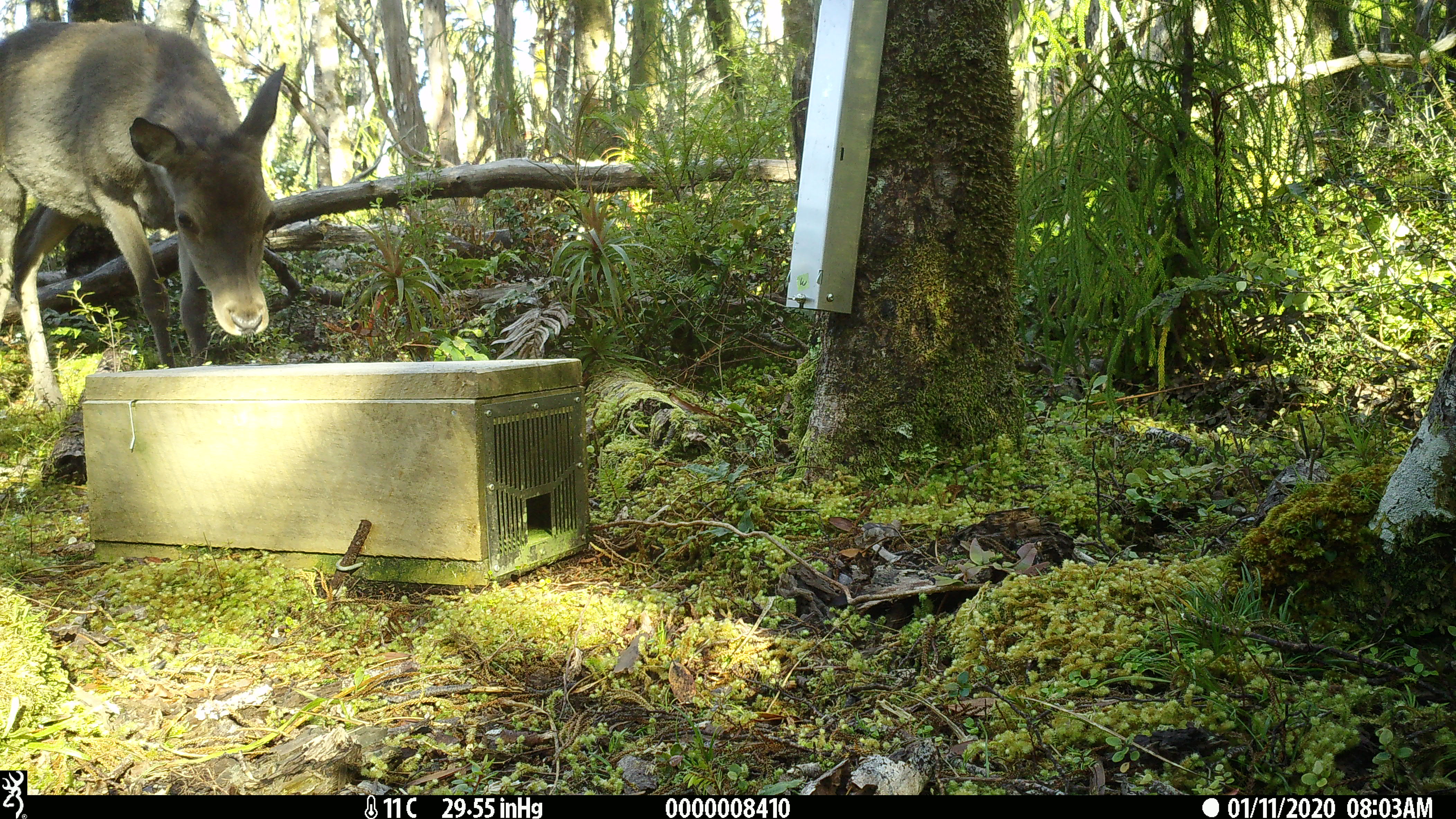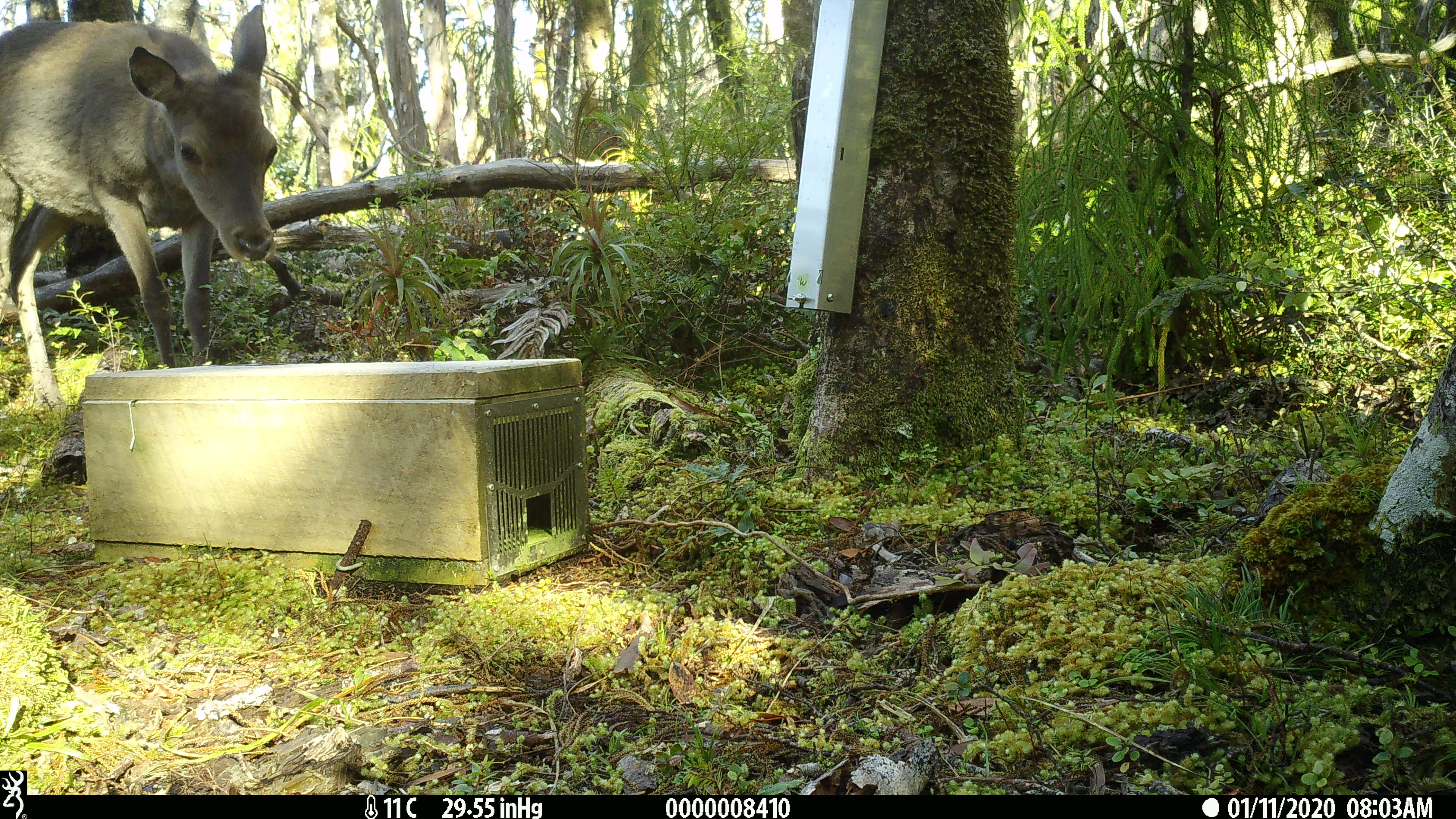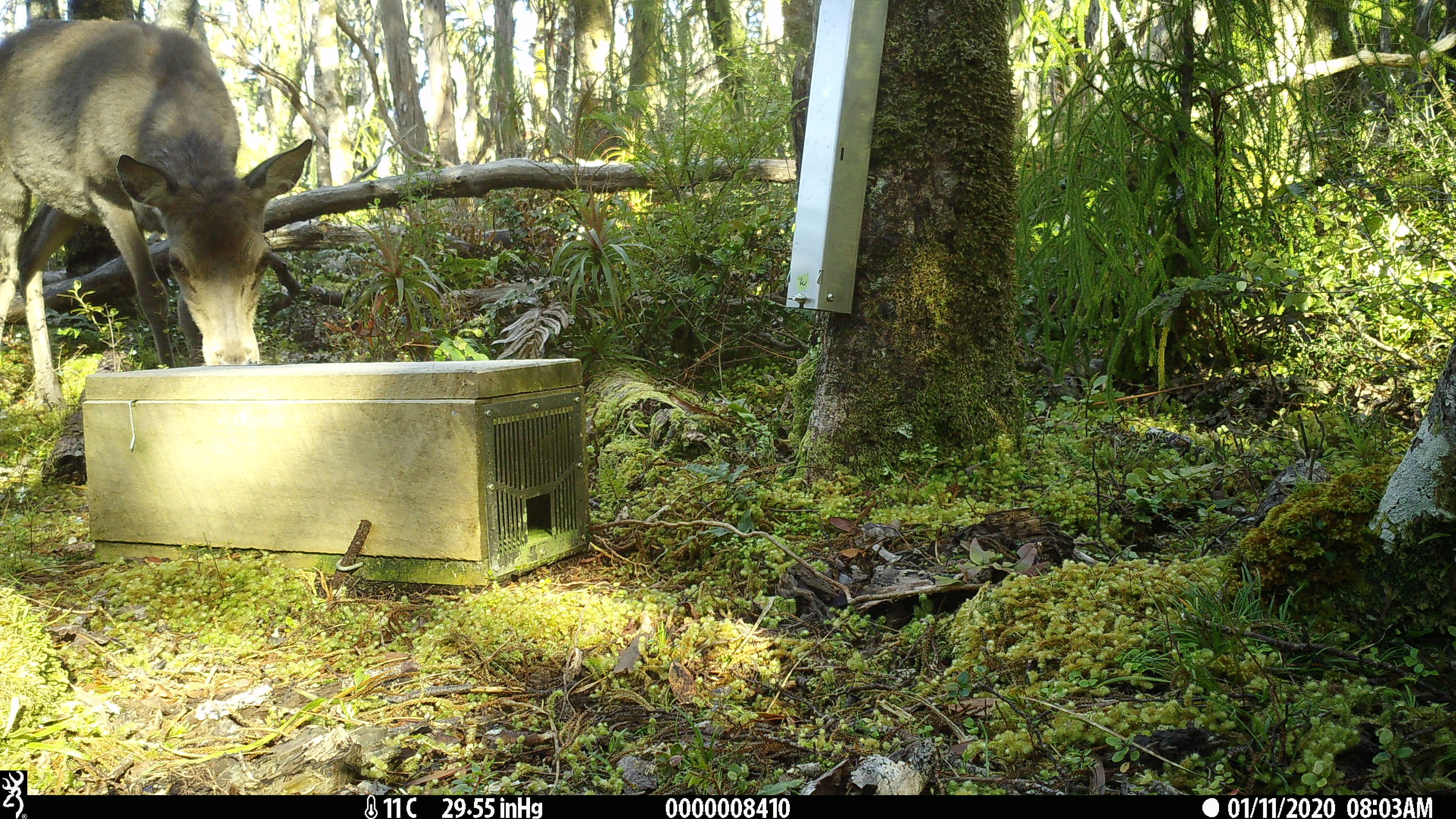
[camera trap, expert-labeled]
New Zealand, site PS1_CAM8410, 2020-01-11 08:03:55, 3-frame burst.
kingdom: Animalia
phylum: Chordata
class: Mammalia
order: Artiodactyla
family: Cervidae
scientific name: Cervidae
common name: deer